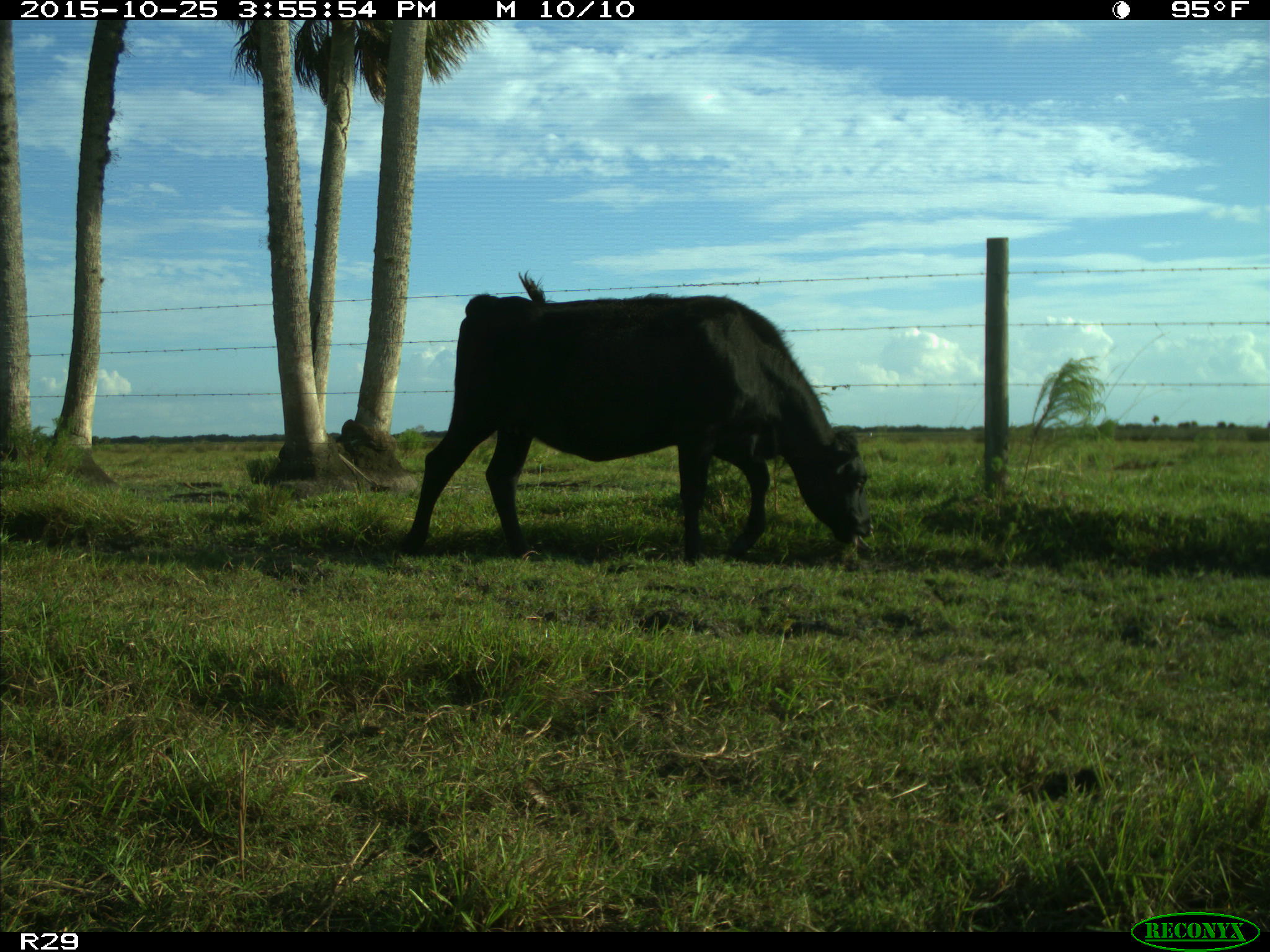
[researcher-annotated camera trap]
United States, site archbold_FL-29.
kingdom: Animalia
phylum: Chordata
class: Mammalia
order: Artiodactyla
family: Bovidae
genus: Bos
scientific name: Bos taurus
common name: domestic cow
Bos taurus (domestic cow).